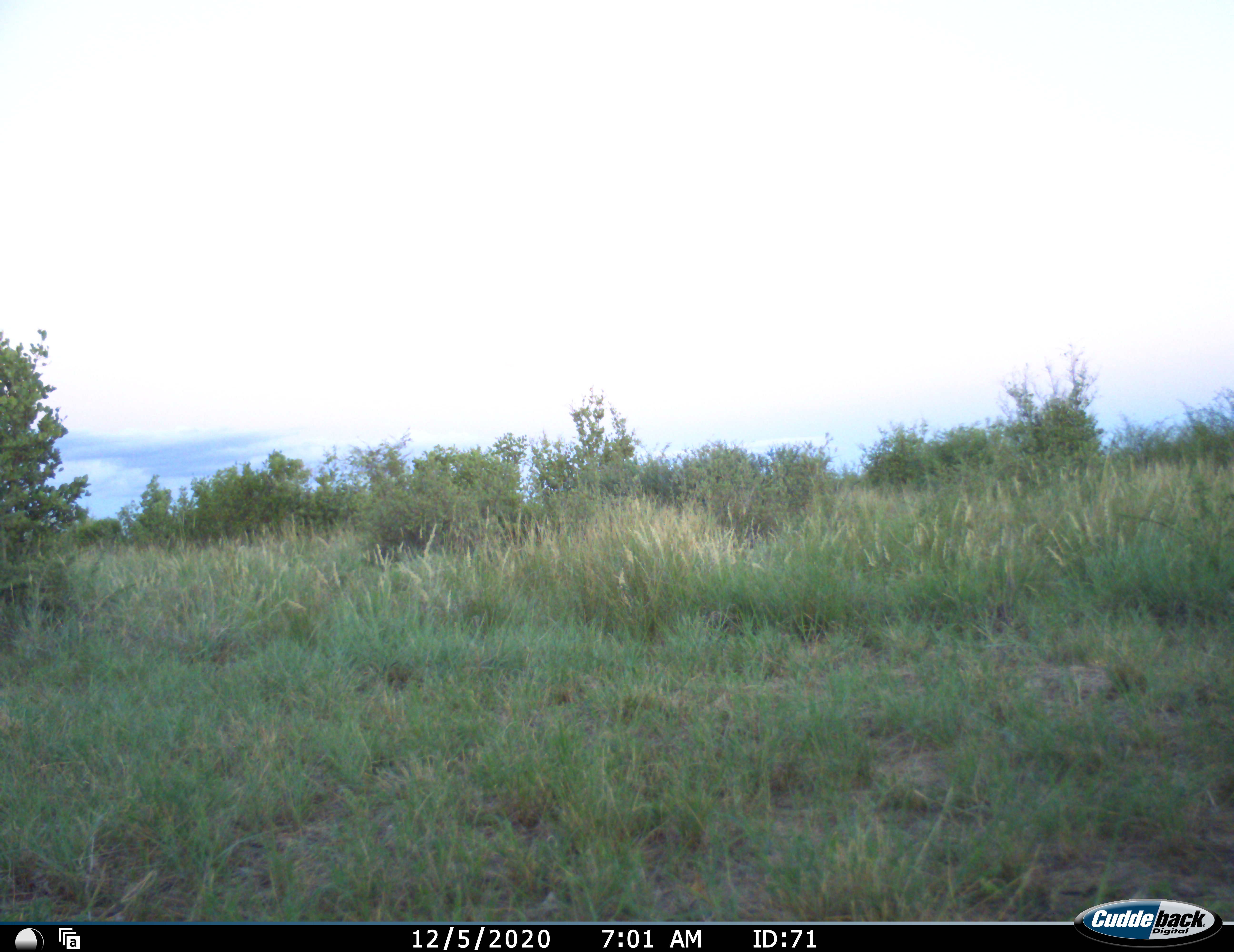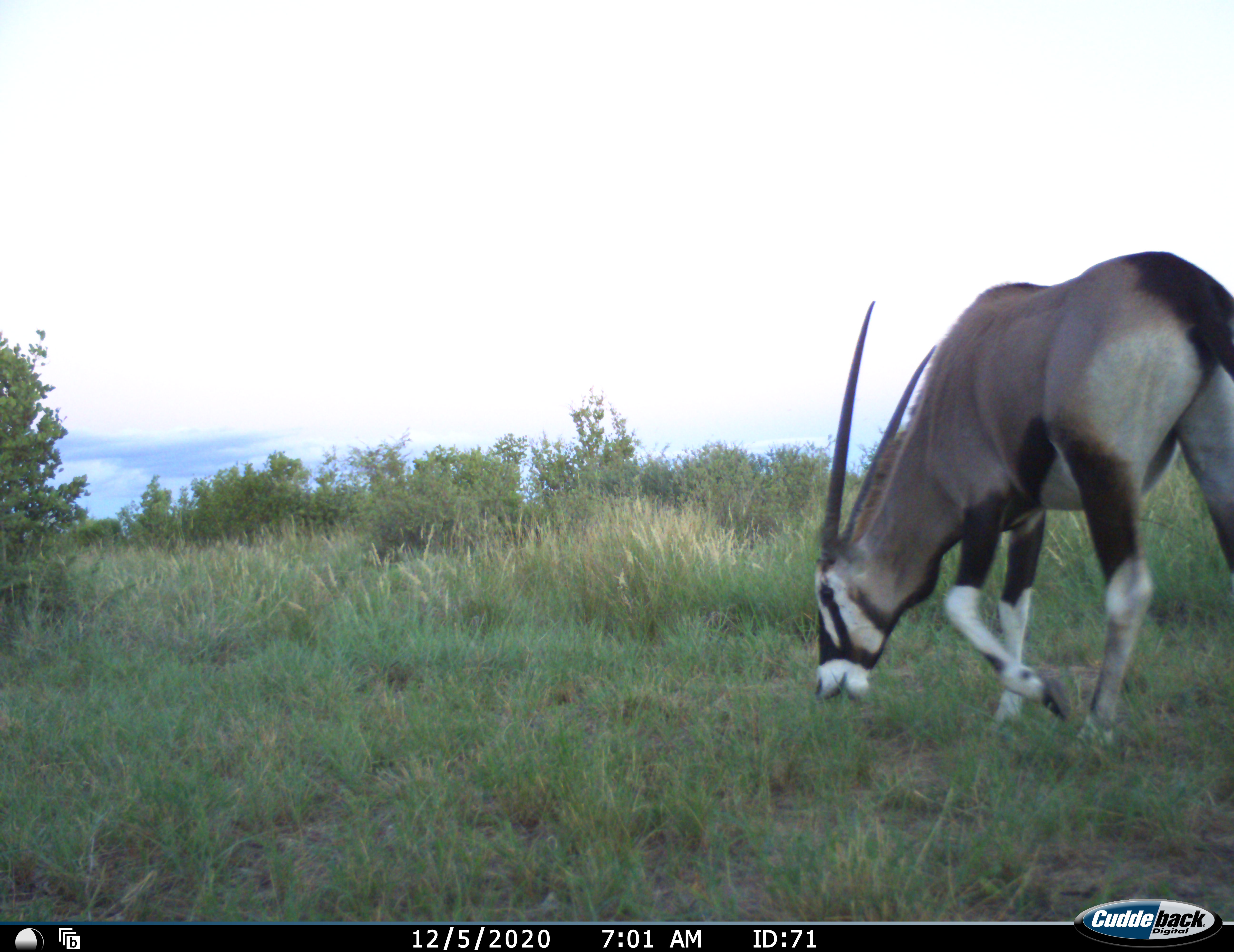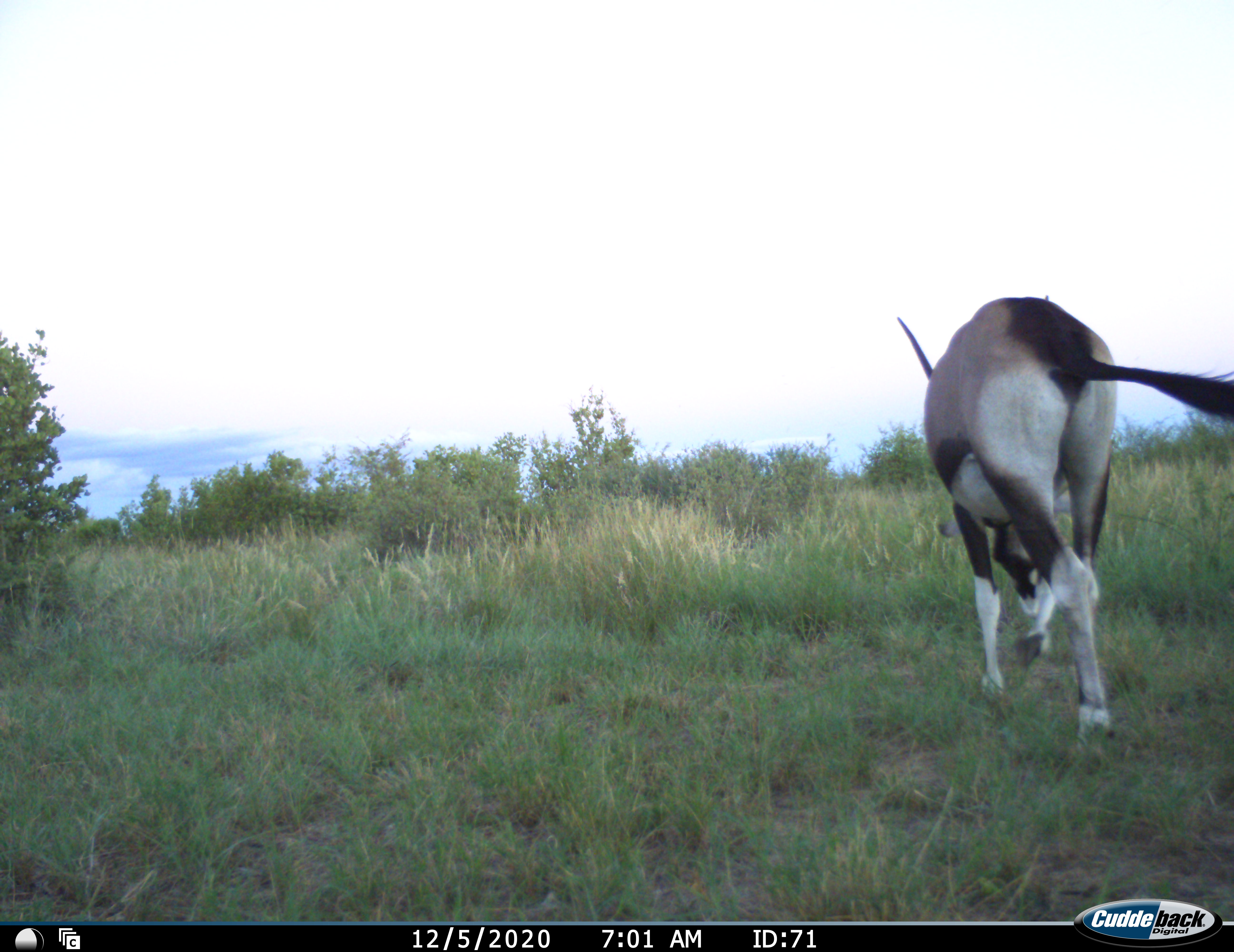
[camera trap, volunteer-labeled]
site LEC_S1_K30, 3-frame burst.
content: unidentified animal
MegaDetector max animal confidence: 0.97